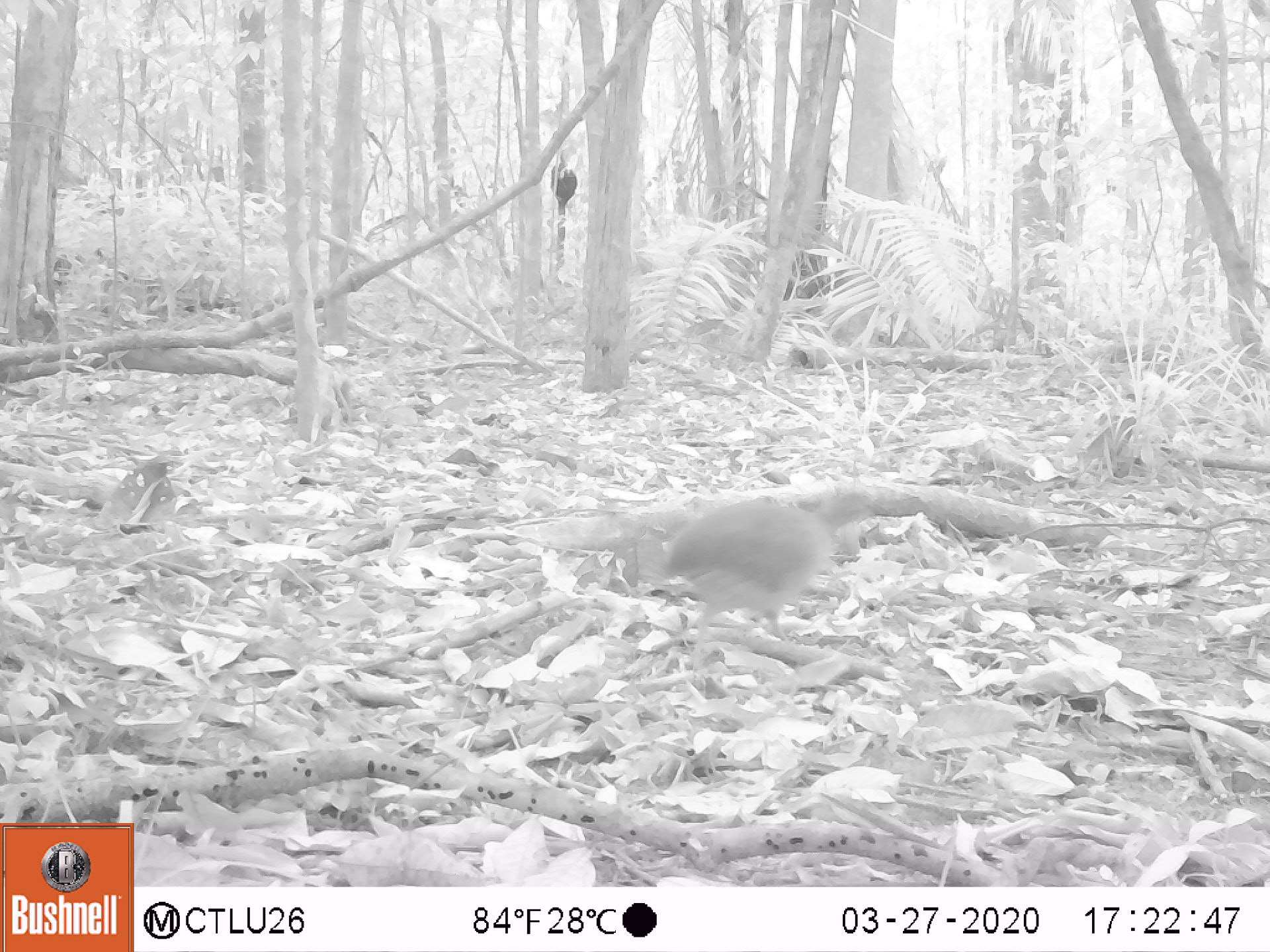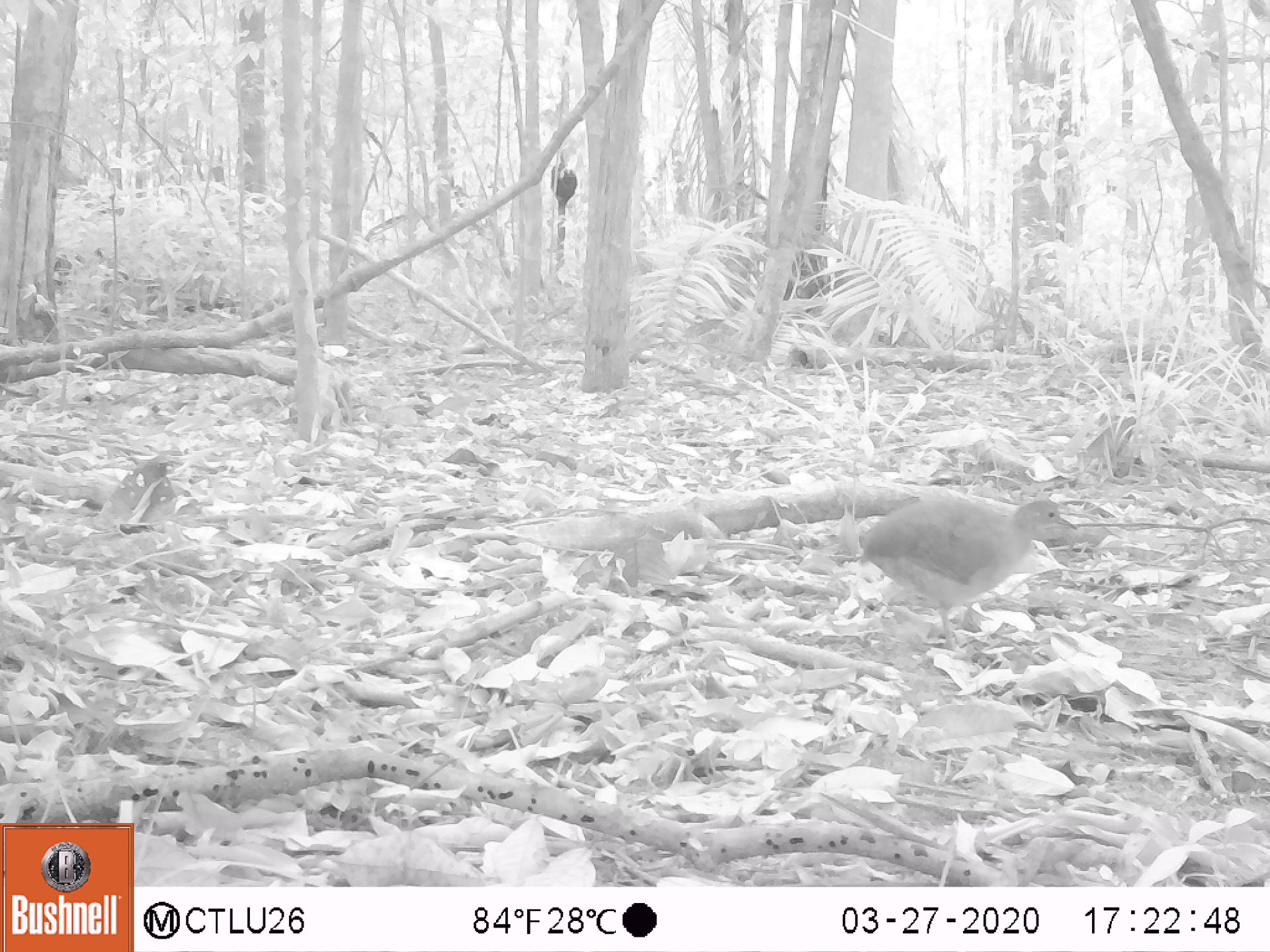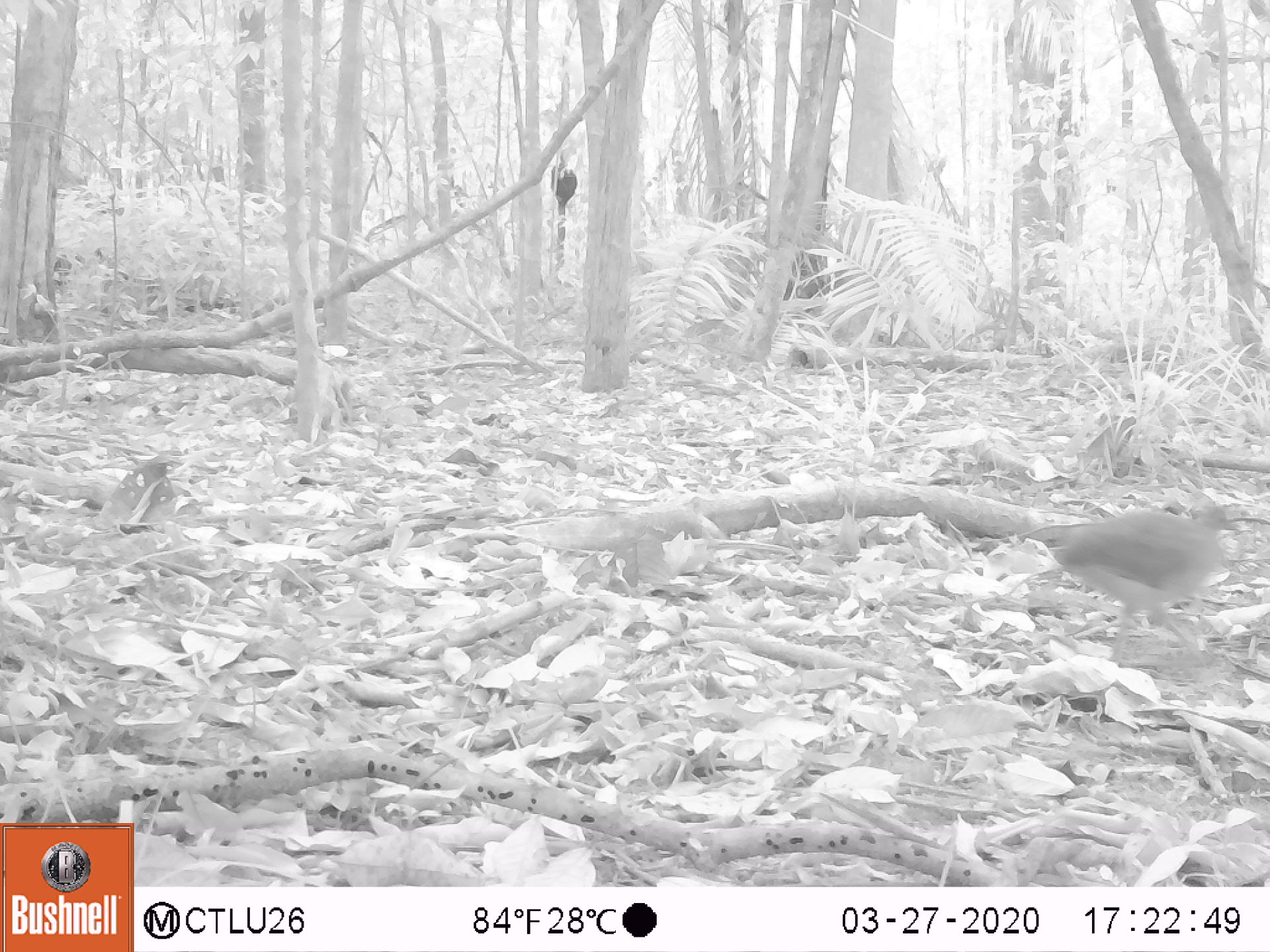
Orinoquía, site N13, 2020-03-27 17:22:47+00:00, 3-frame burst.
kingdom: Animalia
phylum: Chordata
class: Aves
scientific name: Aves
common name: bird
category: unknown bird